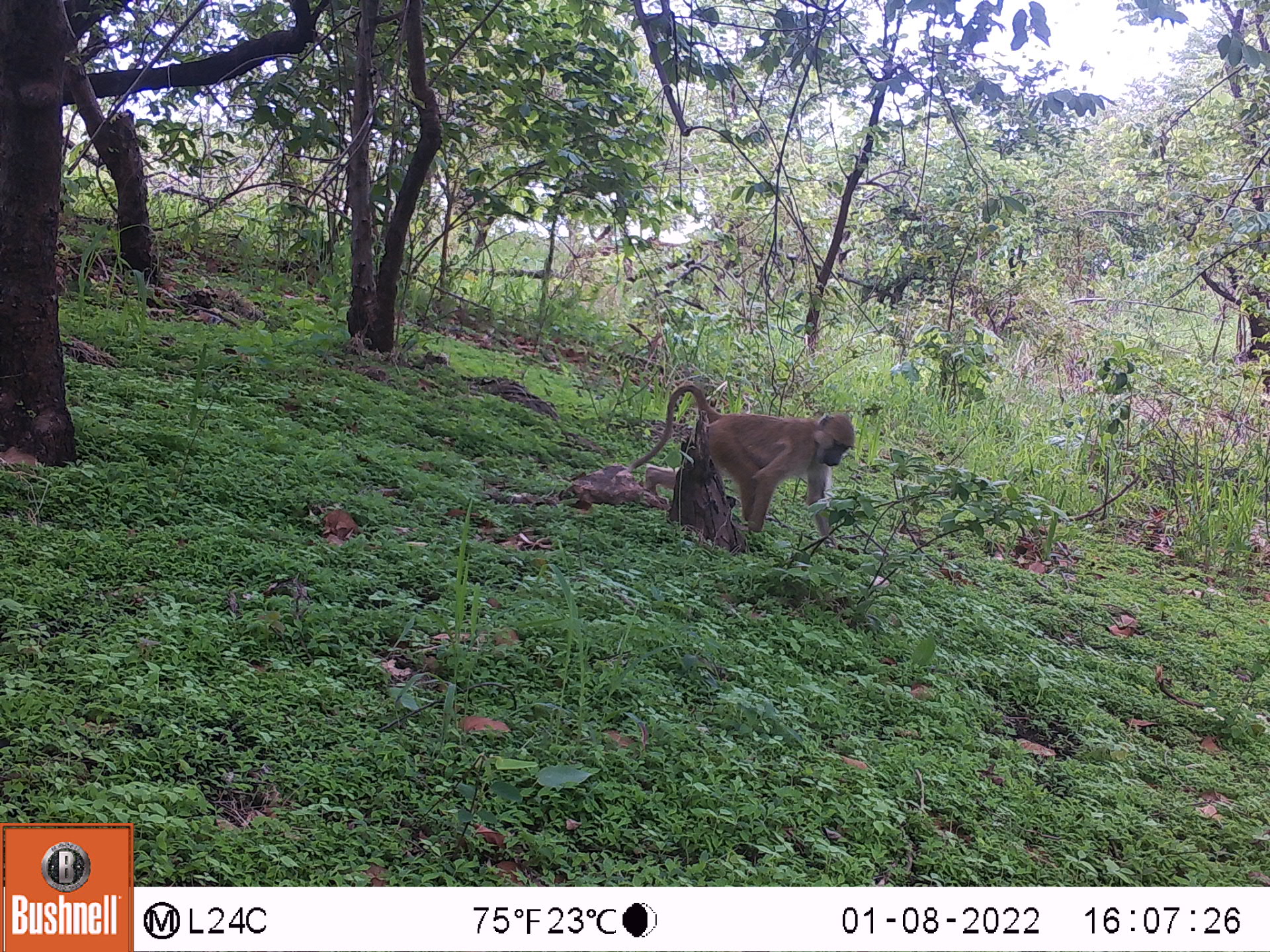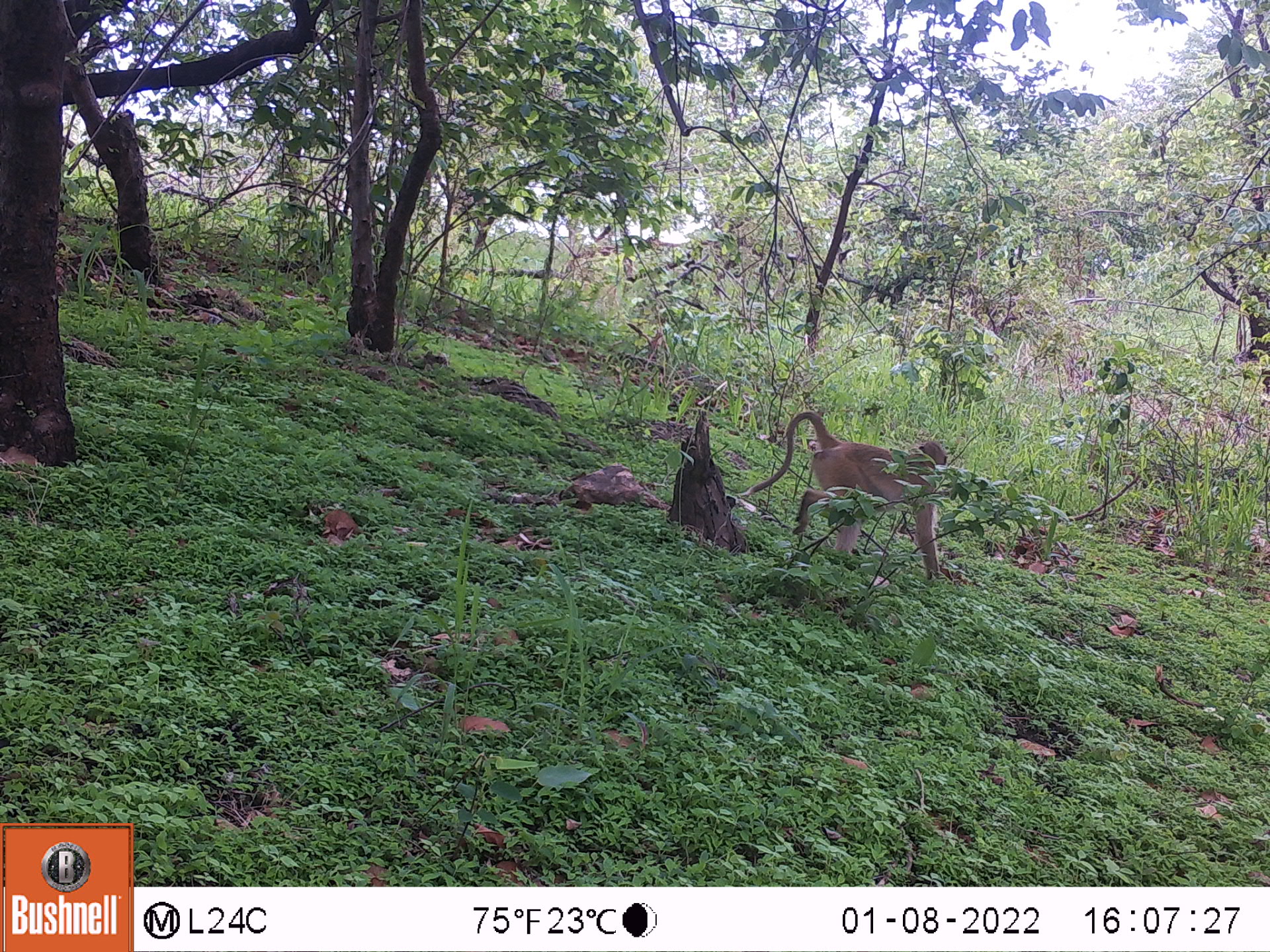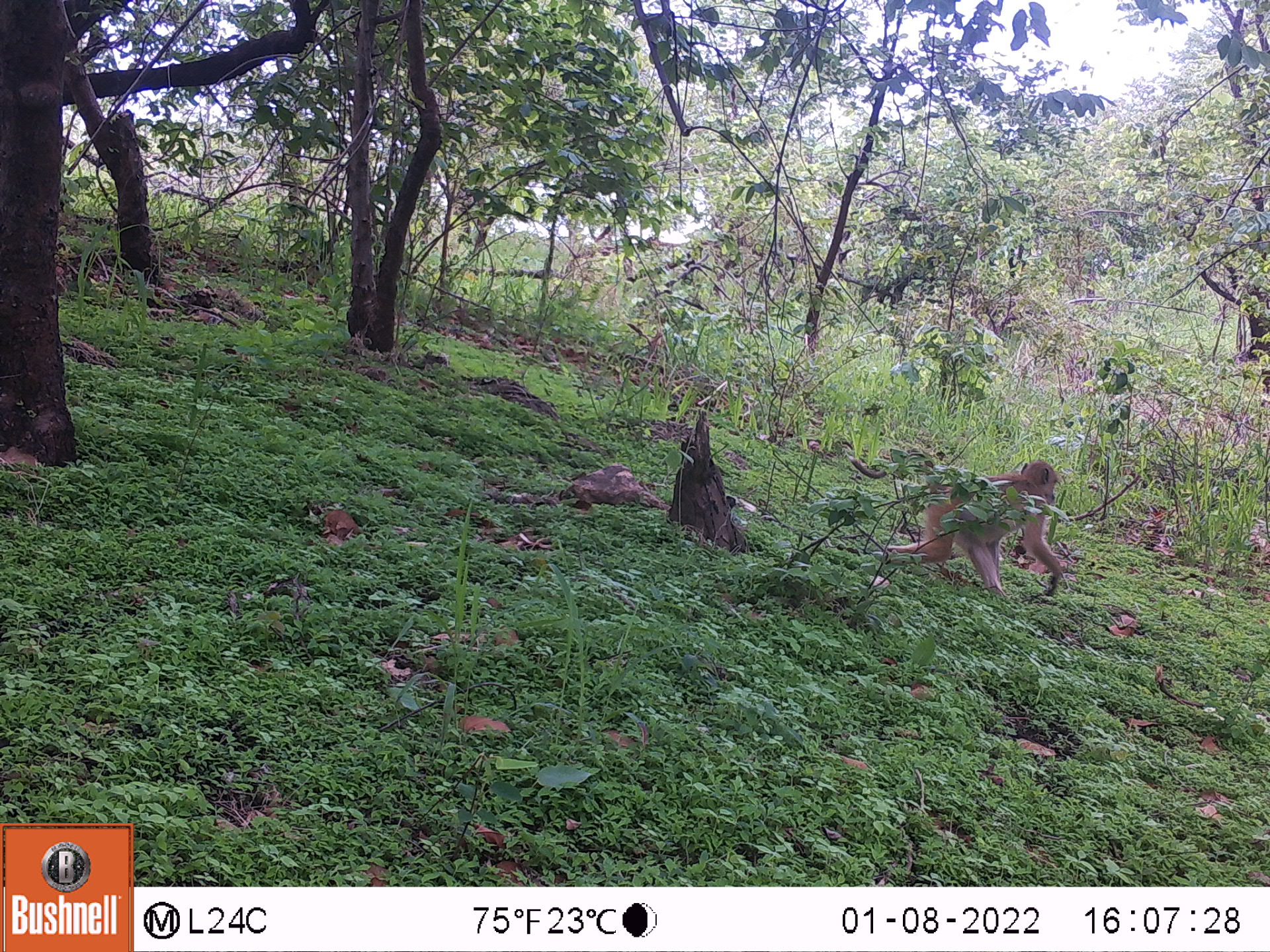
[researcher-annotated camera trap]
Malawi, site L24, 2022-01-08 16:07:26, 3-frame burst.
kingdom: Animalia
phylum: Chordata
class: Mammalia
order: Primates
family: Cercopithecidae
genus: Papio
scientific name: Papio cynocephalus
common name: yellow baboon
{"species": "yellow baboon (Papio cynocephalus)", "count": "1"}